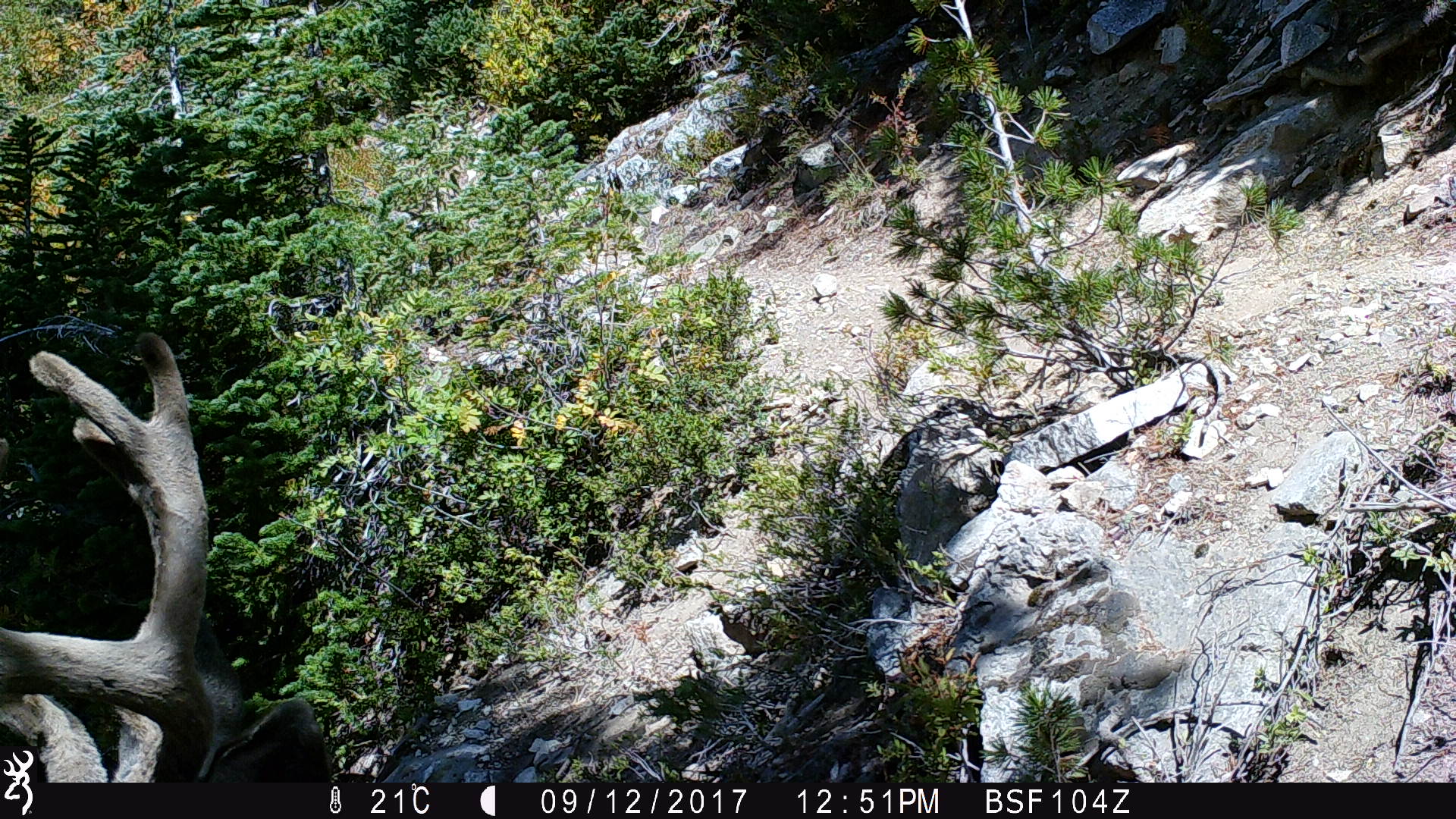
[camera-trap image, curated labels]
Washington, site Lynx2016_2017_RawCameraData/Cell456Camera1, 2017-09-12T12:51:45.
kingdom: Animalia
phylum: Chordata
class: Mammalia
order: Artiodactyla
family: Cervidae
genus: Odocoileus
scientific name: Odocoileus hemionus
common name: mule deer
Odocoileus hemionus (mule deer). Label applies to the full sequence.